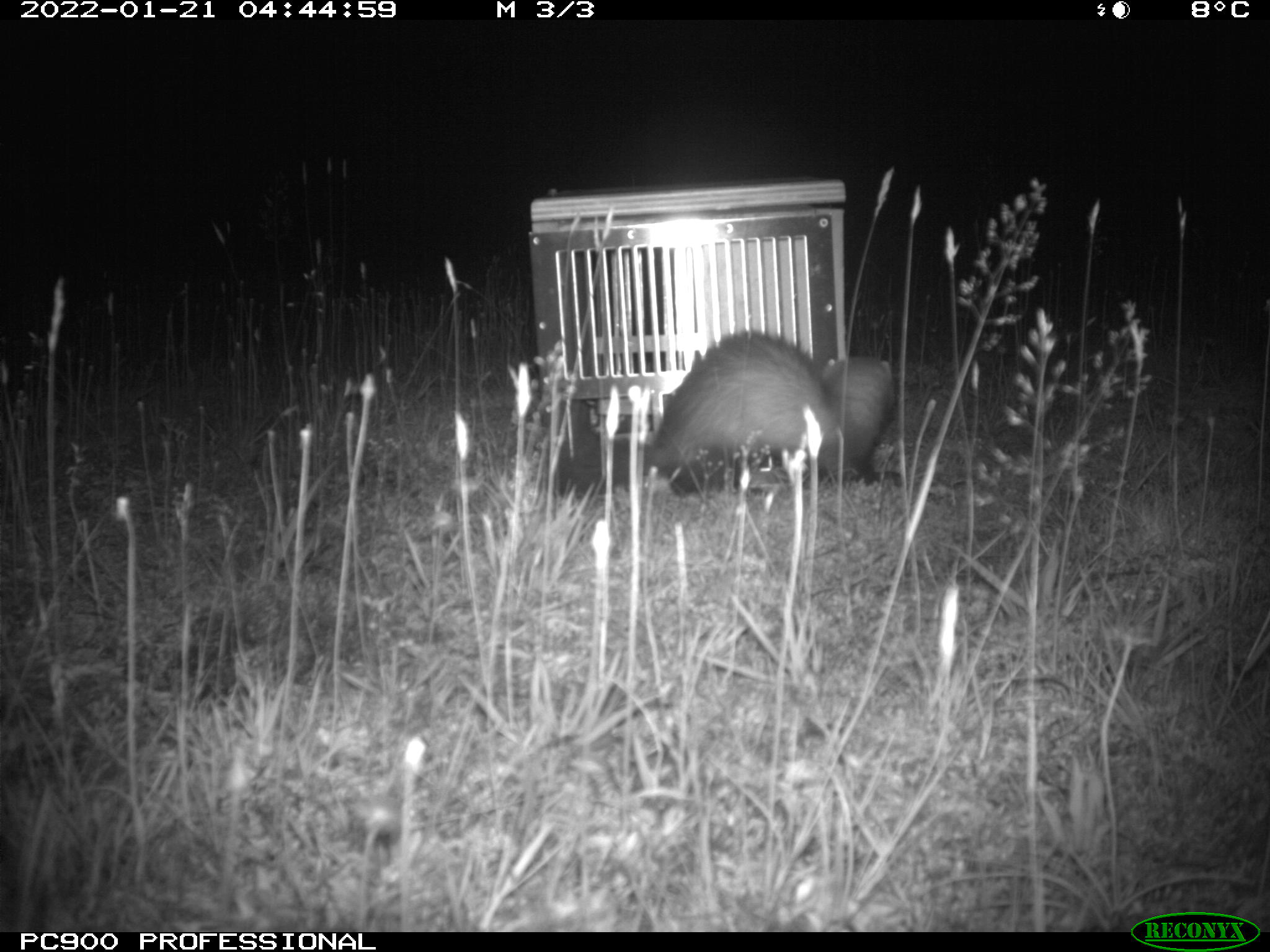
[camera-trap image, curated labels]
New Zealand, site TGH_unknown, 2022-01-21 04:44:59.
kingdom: Animalia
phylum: Chordata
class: Mammalia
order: Carnivora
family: Mustelidae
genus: Mustela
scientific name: Mustela furo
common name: ferret